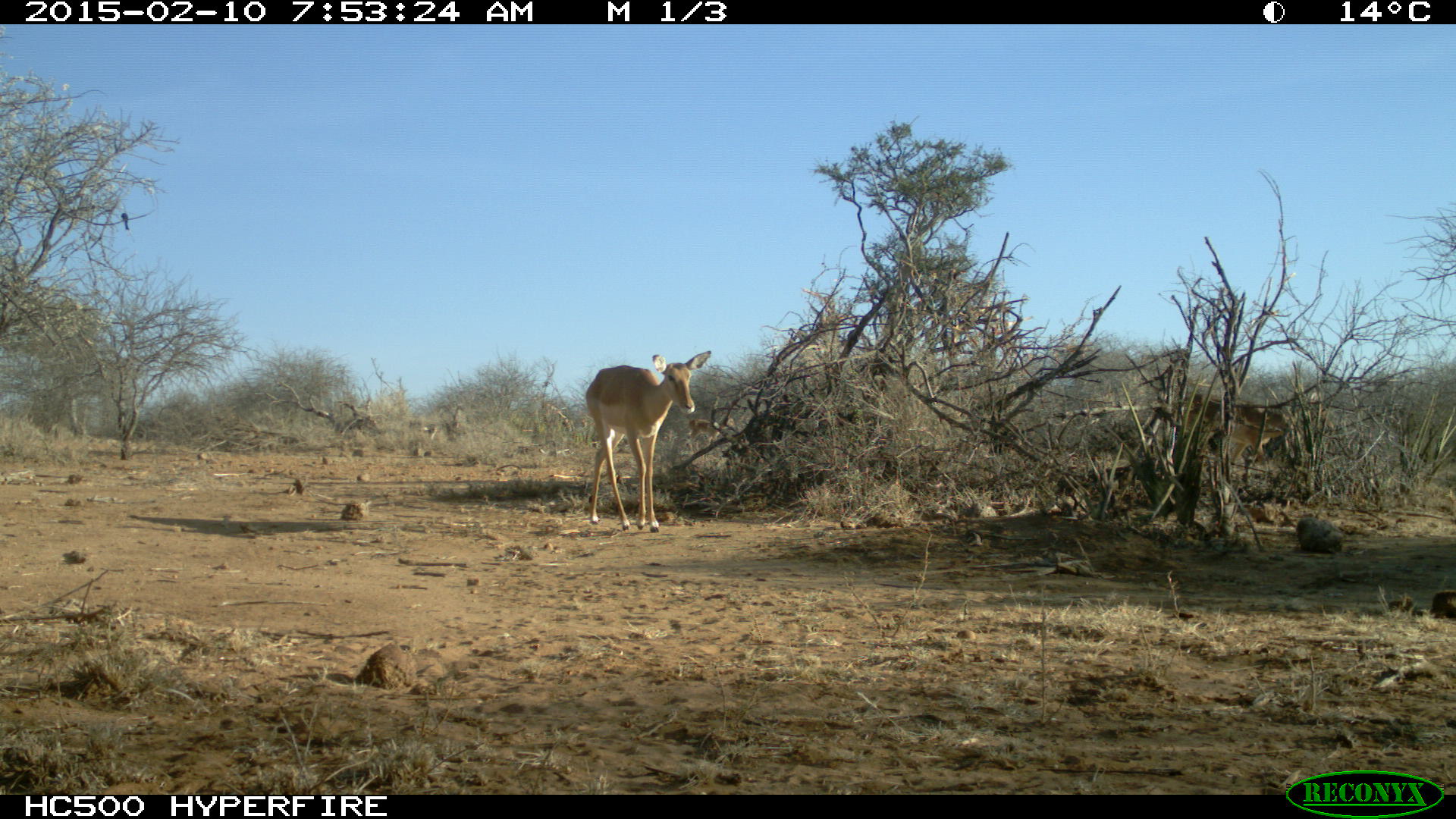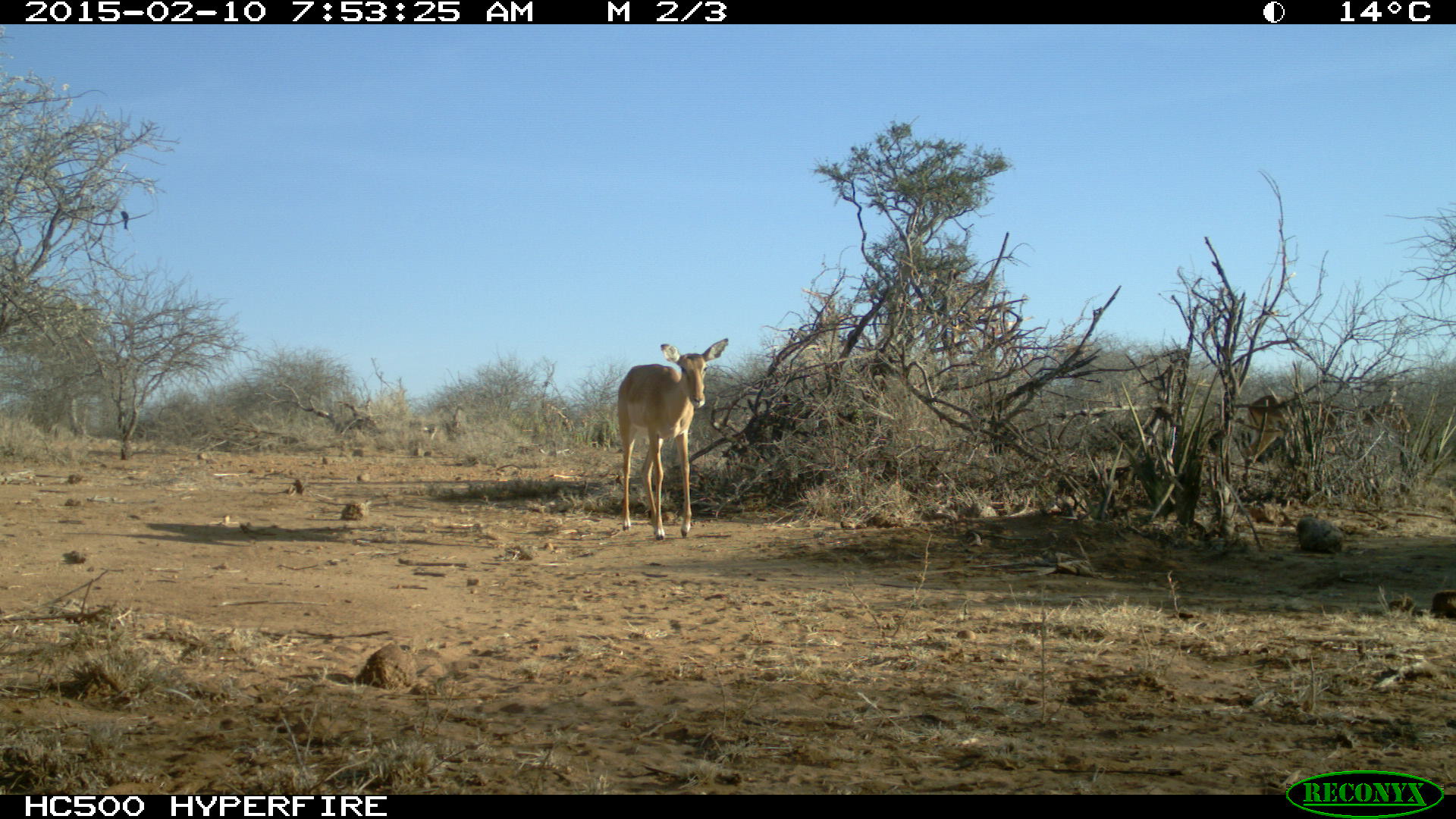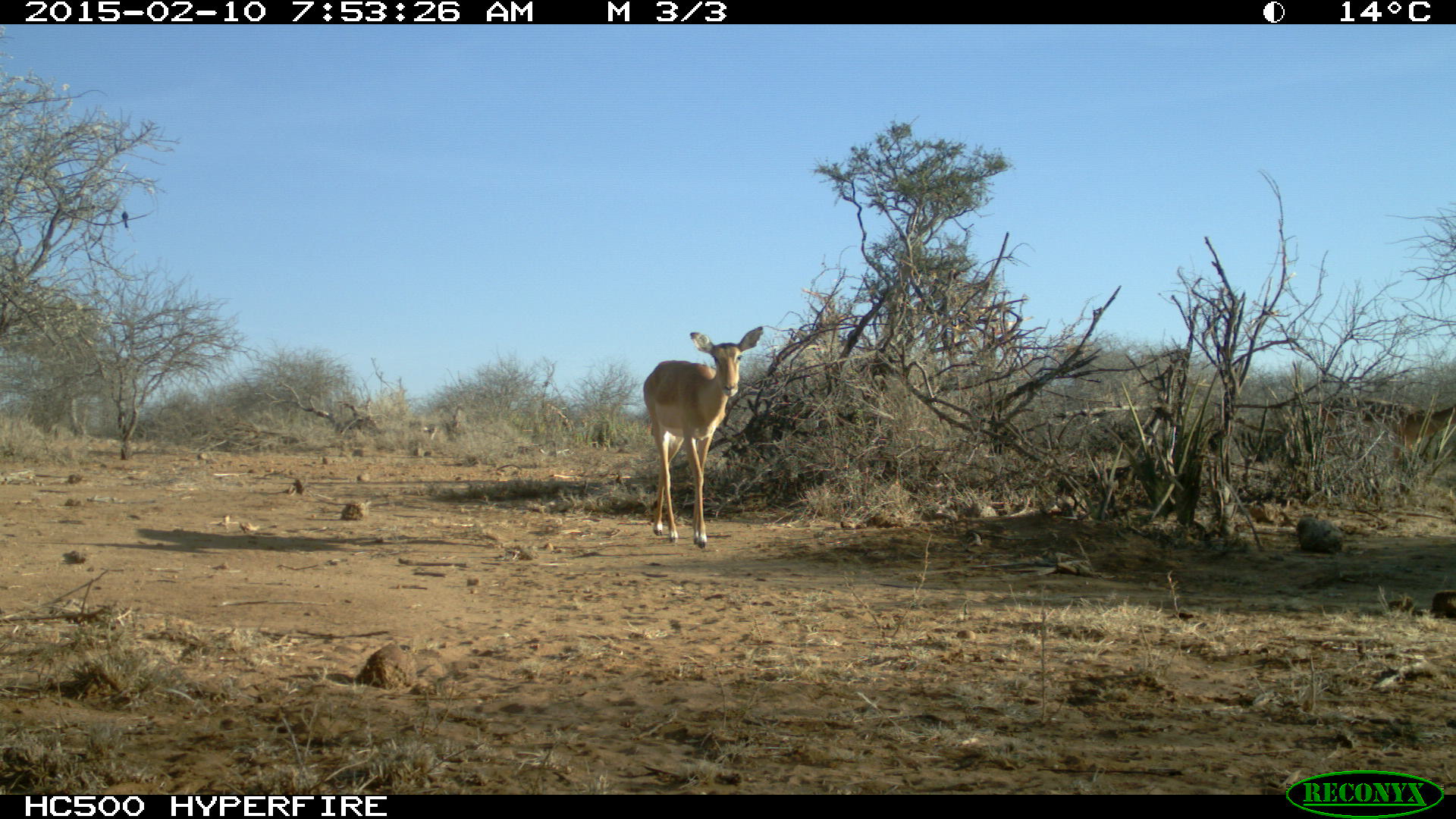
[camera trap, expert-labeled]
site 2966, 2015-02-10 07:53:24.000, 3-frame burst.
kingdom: Animalia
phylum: Chordata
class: Mammalia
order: Artiodactyla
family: Bovidae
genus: Aepyceros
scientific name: Aepyceros melampus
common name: impala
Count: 6.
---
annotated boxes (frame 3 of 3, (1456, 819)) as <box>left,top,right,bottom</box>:
aepyceros melampus: <box>643,325,763,548</box>